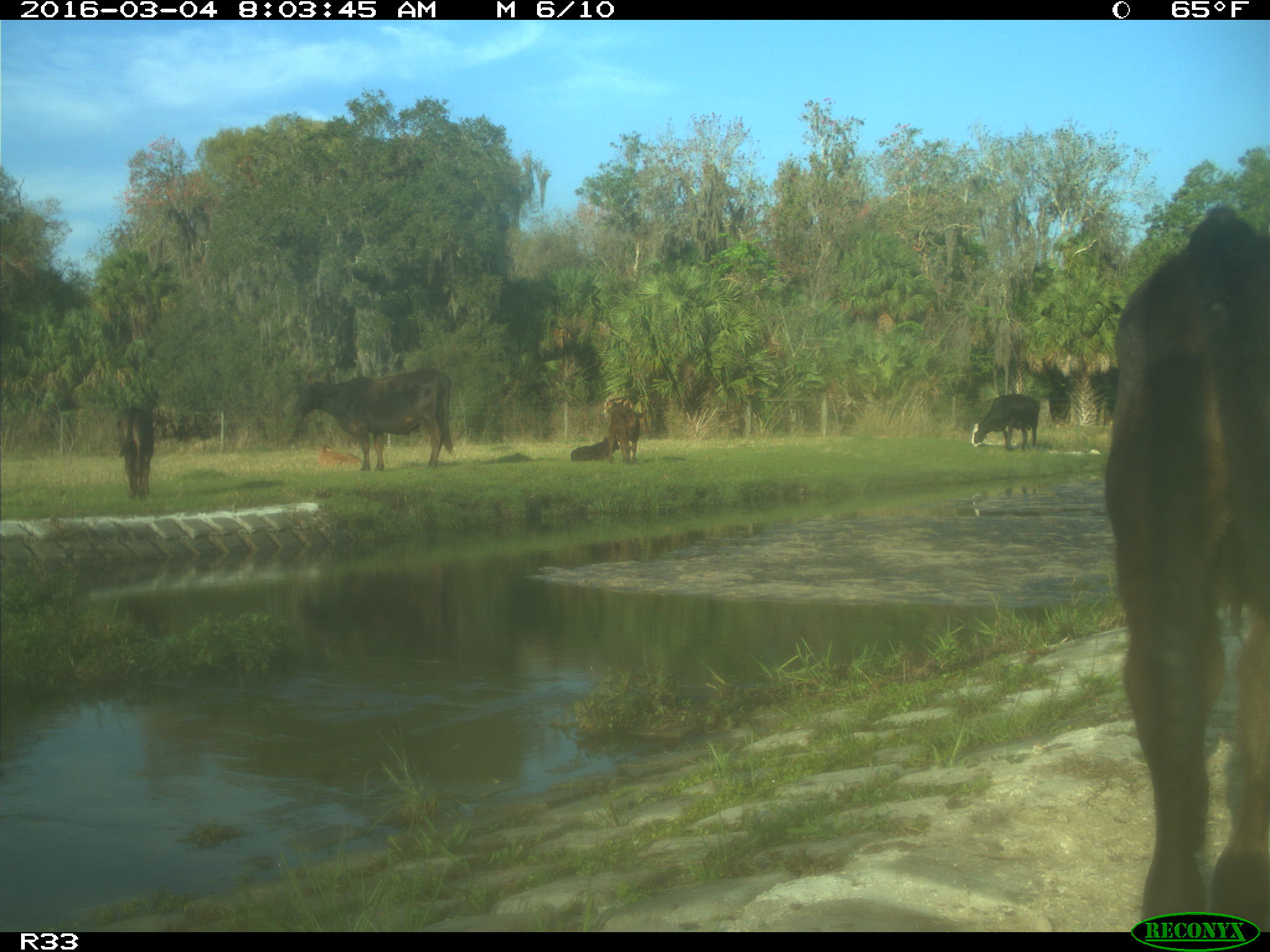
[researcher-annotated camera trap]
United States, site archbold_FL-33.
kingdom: Animalia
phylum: Chordata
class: Mammalia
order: Artiodactyla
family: Bovidae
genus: Bos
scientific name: Bos taurus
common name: domestic cow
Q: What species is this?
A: Bos taurus (domestic cow).